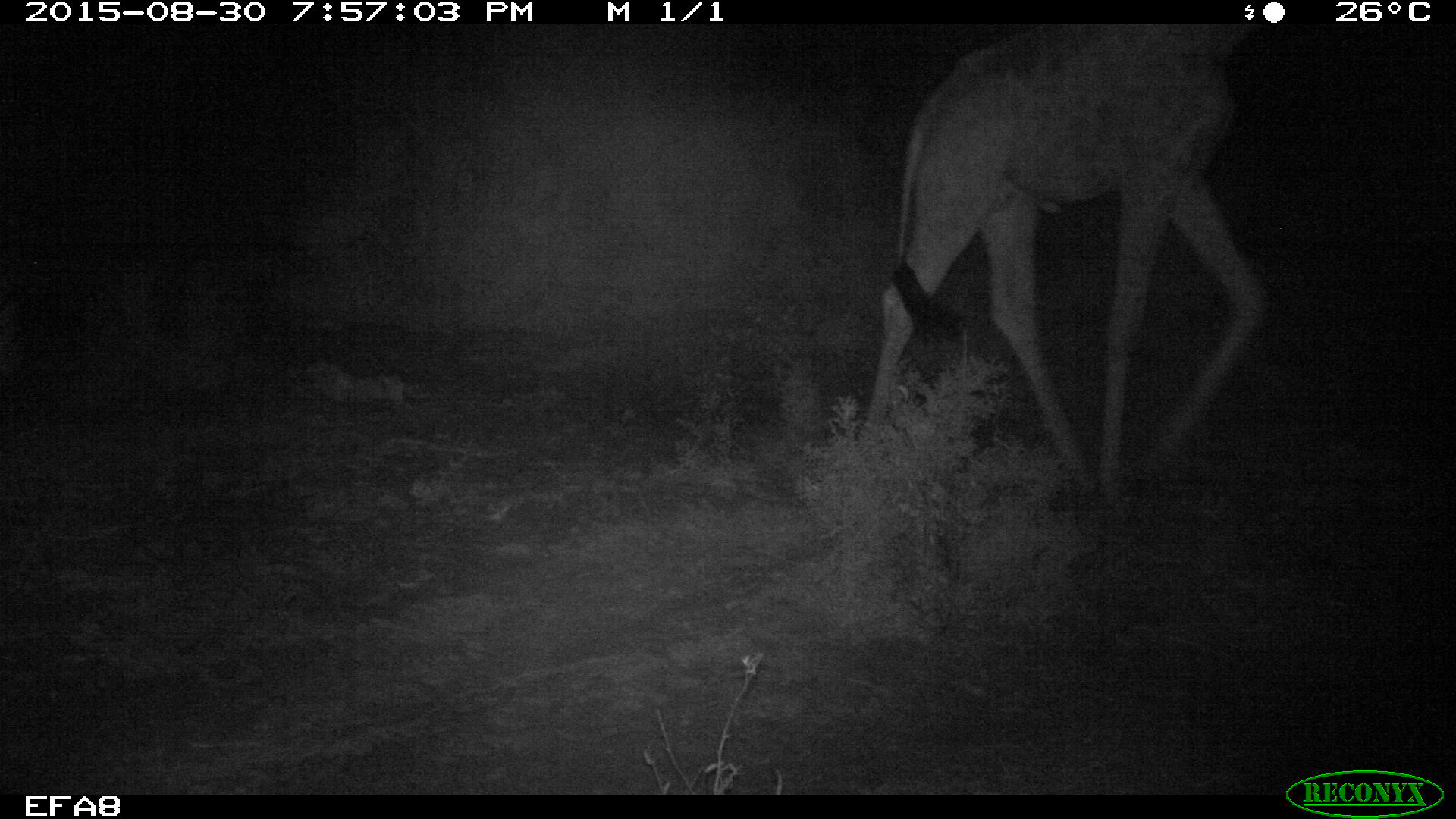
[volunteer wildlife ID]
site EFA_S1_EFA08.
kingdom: Animalia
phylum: Chordata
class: Mammalia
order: Artiodactyla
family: Giraffidae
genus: Giraffa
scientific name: Giraffa camelopardalis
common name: giraffe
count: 1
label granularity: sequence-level